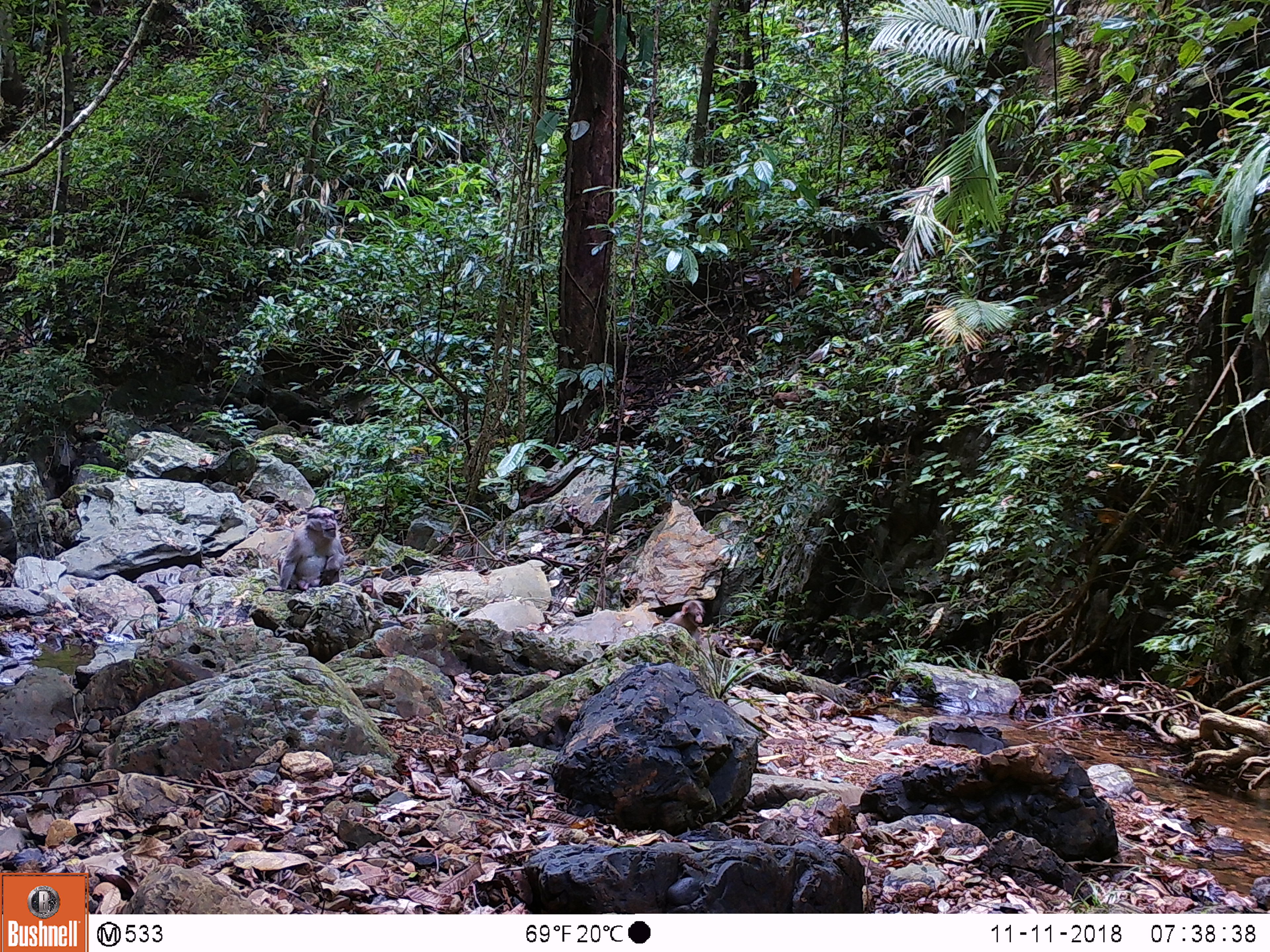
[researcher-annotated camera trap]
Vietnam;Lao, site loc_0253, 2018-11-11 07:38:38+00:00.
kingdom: Animalia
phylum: Chordata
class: Mammalia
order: Primates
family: Cercopithecidae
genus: Macaca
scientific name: Macaca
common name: macaques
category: assam or rhesus macaque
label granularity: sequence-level